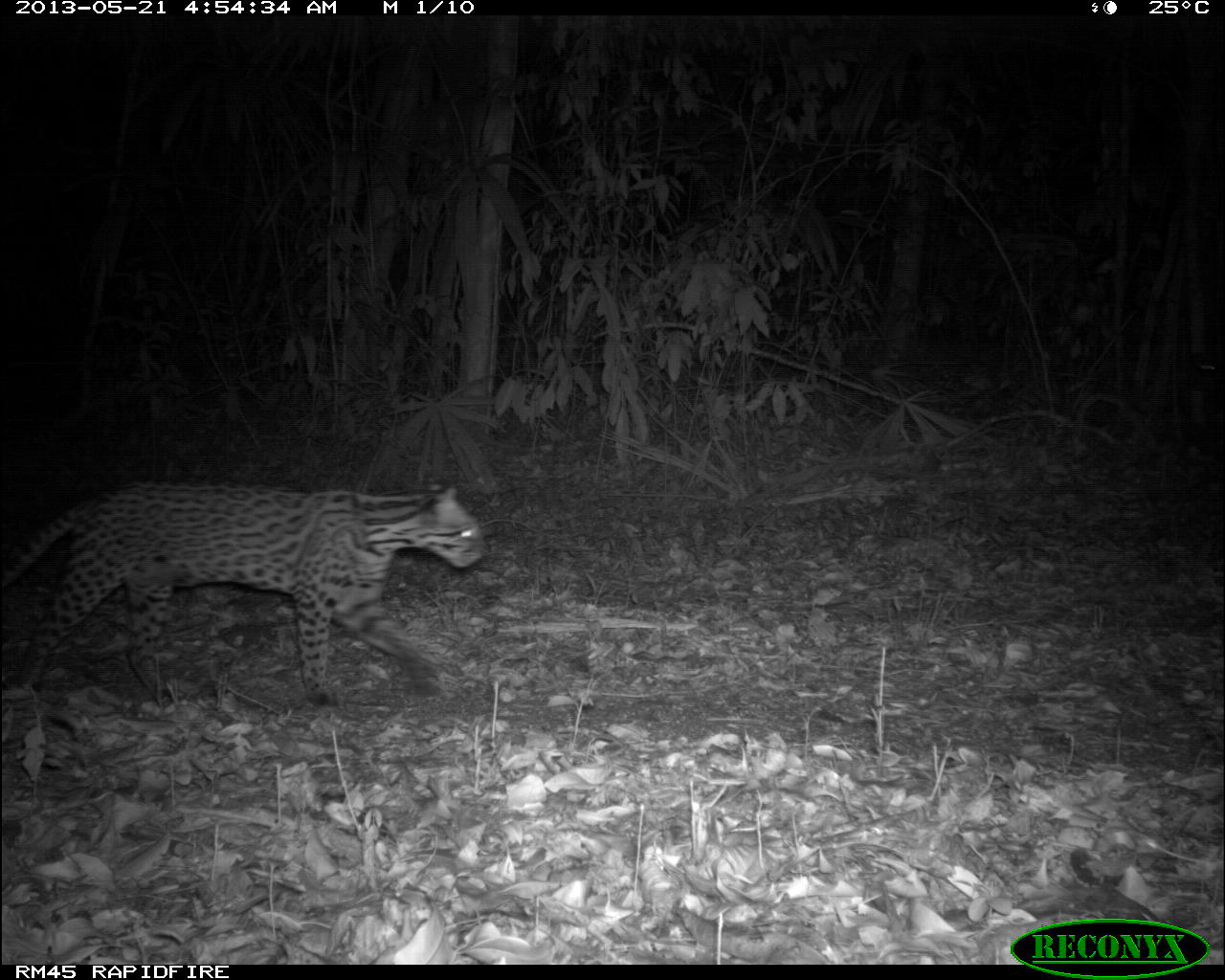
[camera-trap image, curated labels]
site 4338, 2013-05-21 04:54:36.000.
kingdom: Animalia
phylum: Chordata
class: Mammalia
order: Carnivora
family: Felidae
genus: Leopardus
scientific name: Leopardus pardalis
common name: ocelot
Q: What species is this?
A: Leopardus pardalis (ocelot).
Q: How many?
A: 1.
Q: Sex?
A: Female.